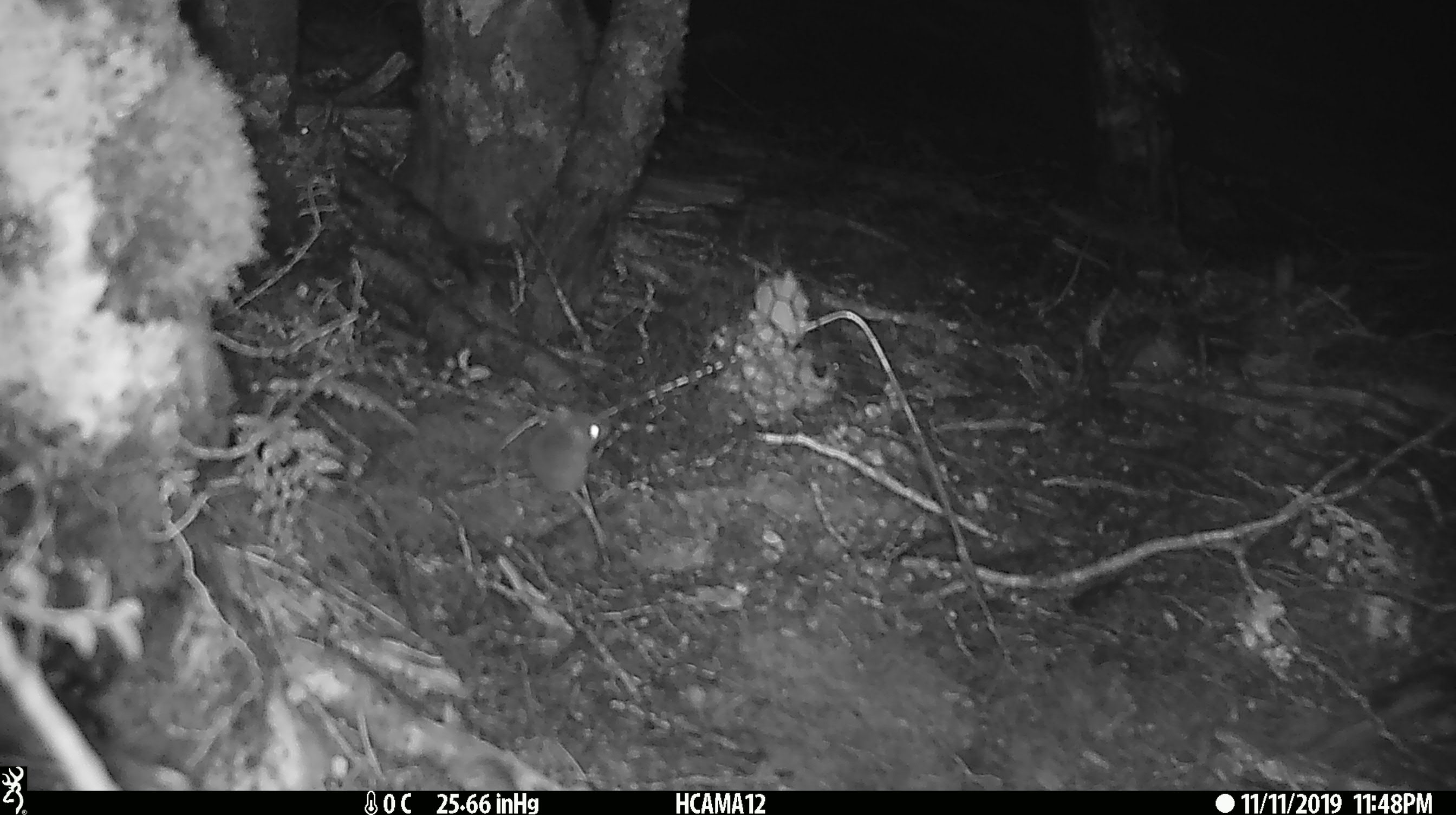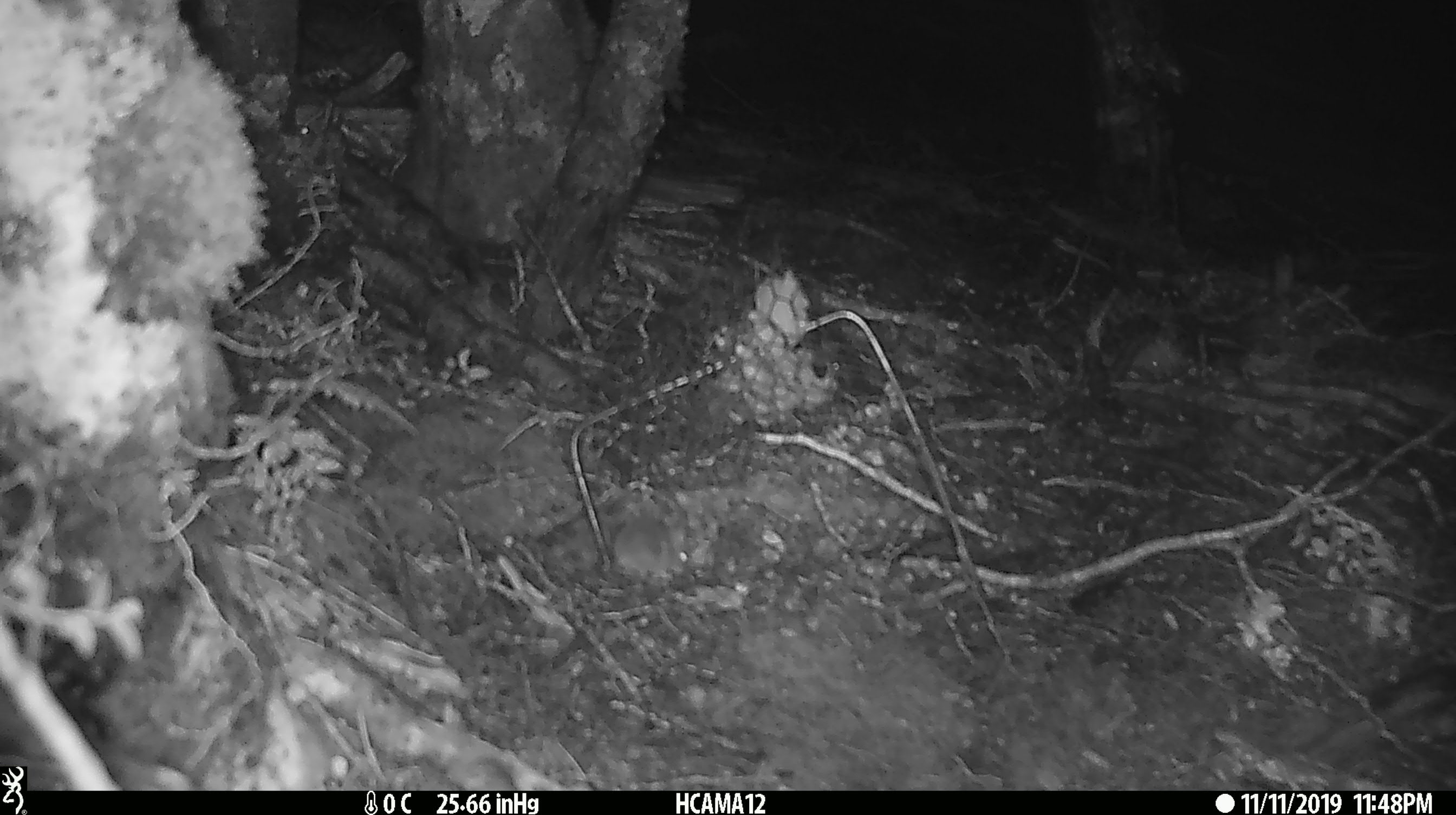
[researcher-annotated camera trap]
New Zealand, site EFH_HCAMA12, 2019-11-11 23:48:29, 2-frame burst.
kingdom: Animalia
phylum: Chordata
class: Mammalia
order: Rodentia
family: Muridae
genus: Mus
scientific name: Mus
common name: mouse